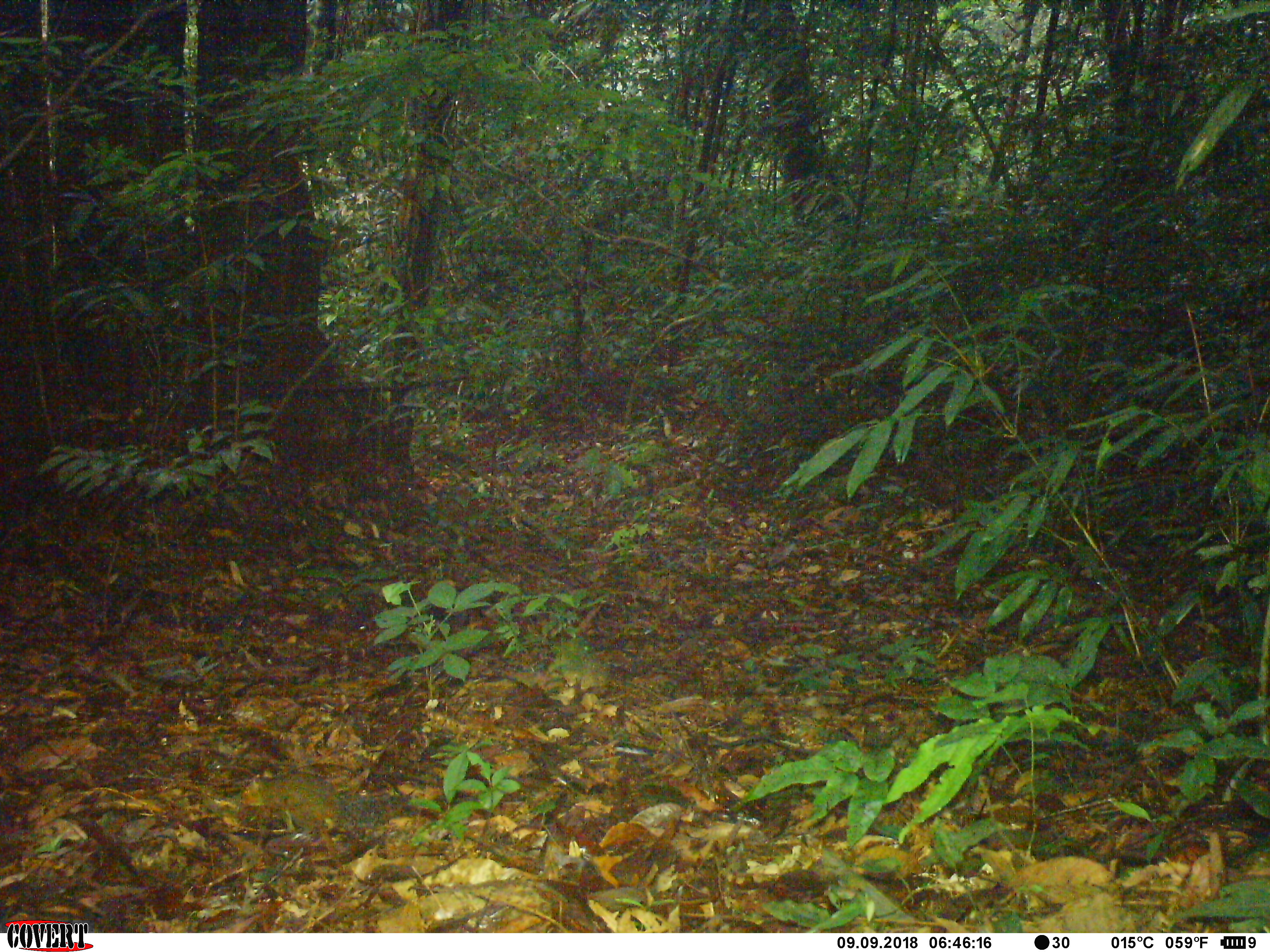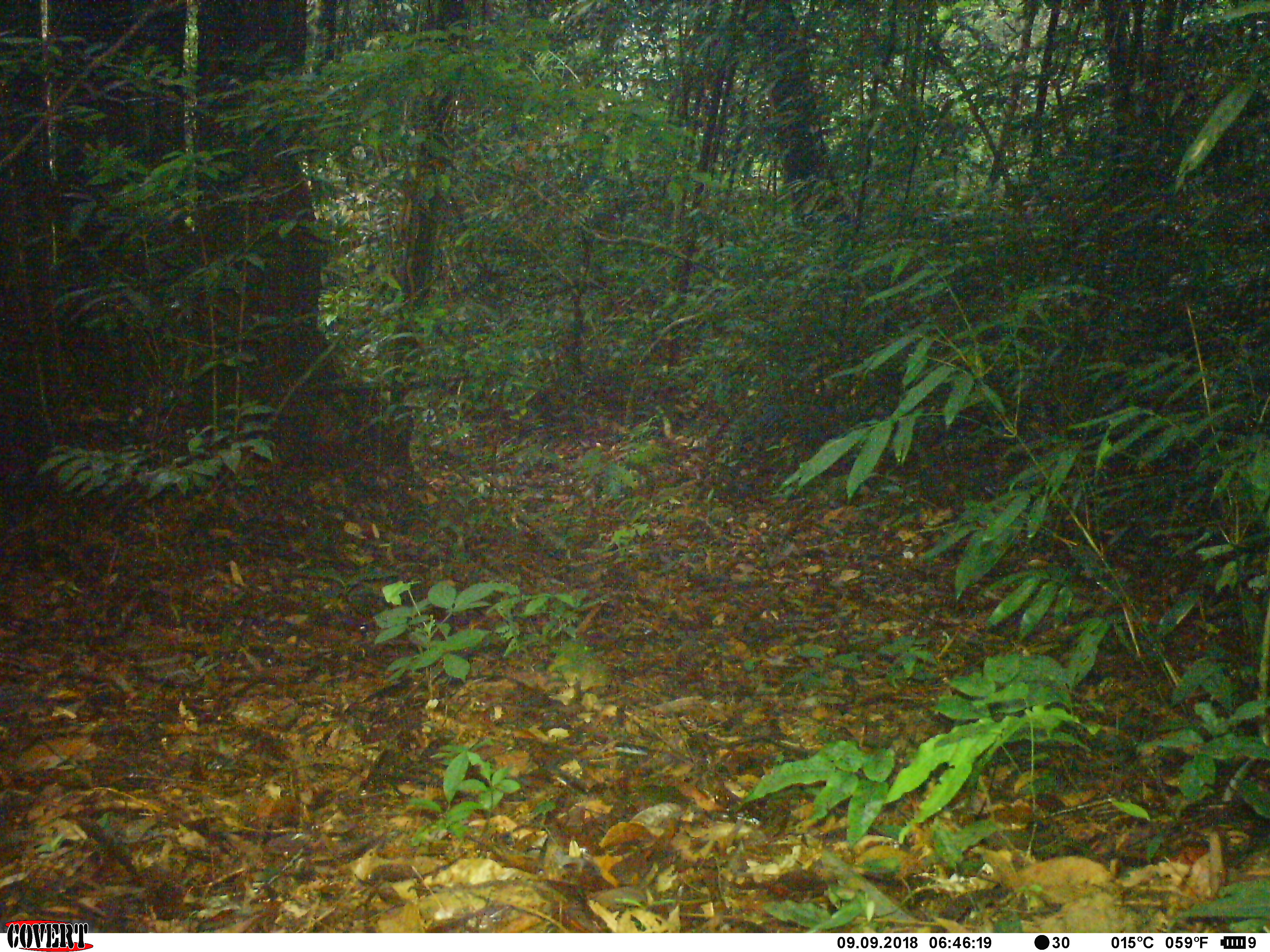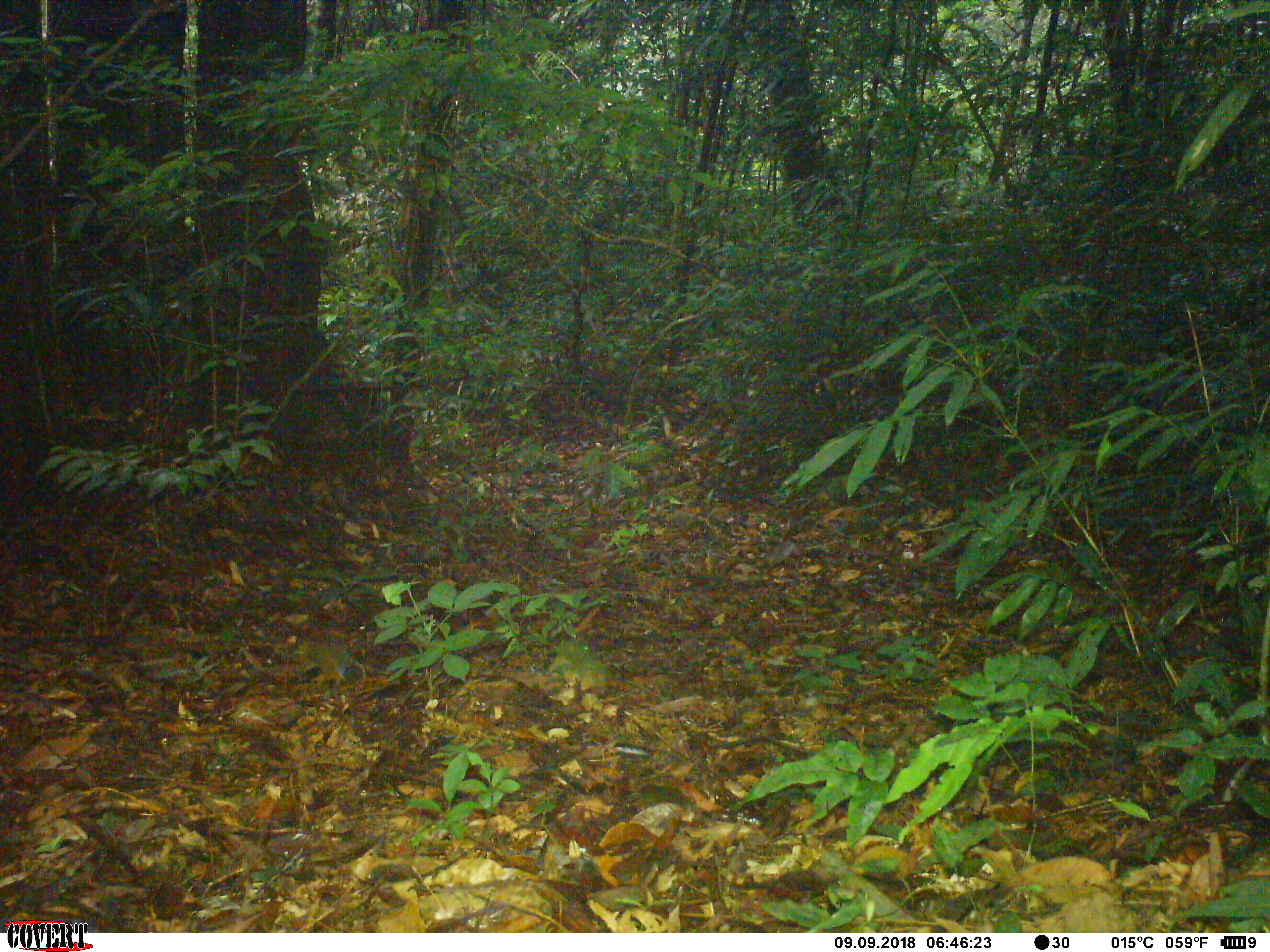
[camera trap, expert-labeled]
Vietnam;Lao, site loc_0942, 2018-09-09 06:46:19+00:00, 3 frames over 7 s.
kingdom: Animalia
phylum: Chordata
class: Mammalia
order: Rodentia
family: Sciuridae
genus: Dremomys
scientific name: Dremomys rufigenis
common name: red-cheeked squirrel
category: red cheeked squirrel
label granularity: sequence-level